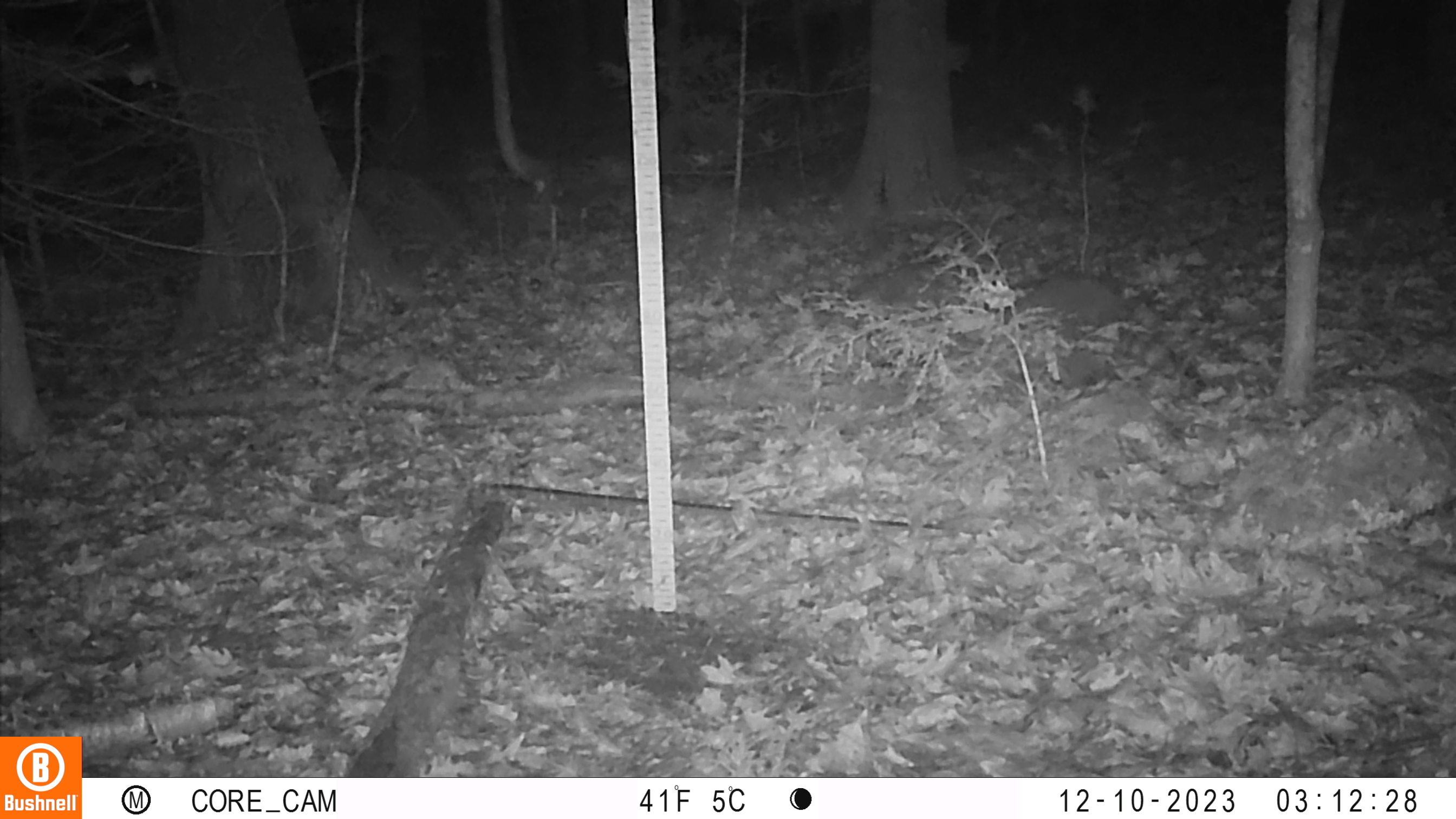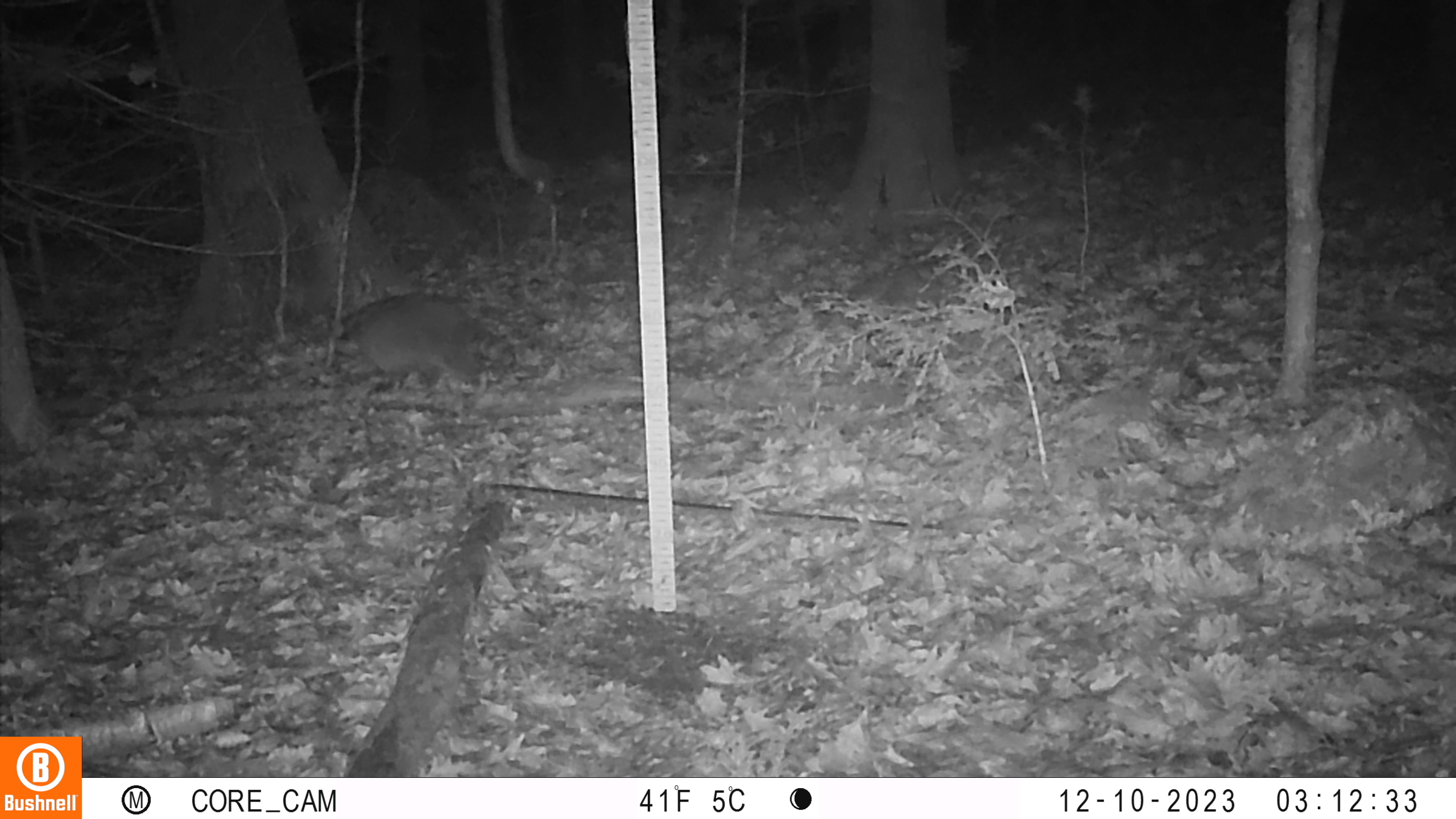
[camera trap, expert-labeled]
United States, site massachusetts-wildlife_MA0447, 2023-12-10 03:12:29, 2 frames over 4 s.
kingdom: Animalia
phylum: Chordata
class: Mammalia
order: Carnivora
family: Procyonidae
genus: Procyon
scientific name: Procyon lotor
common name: raccoon